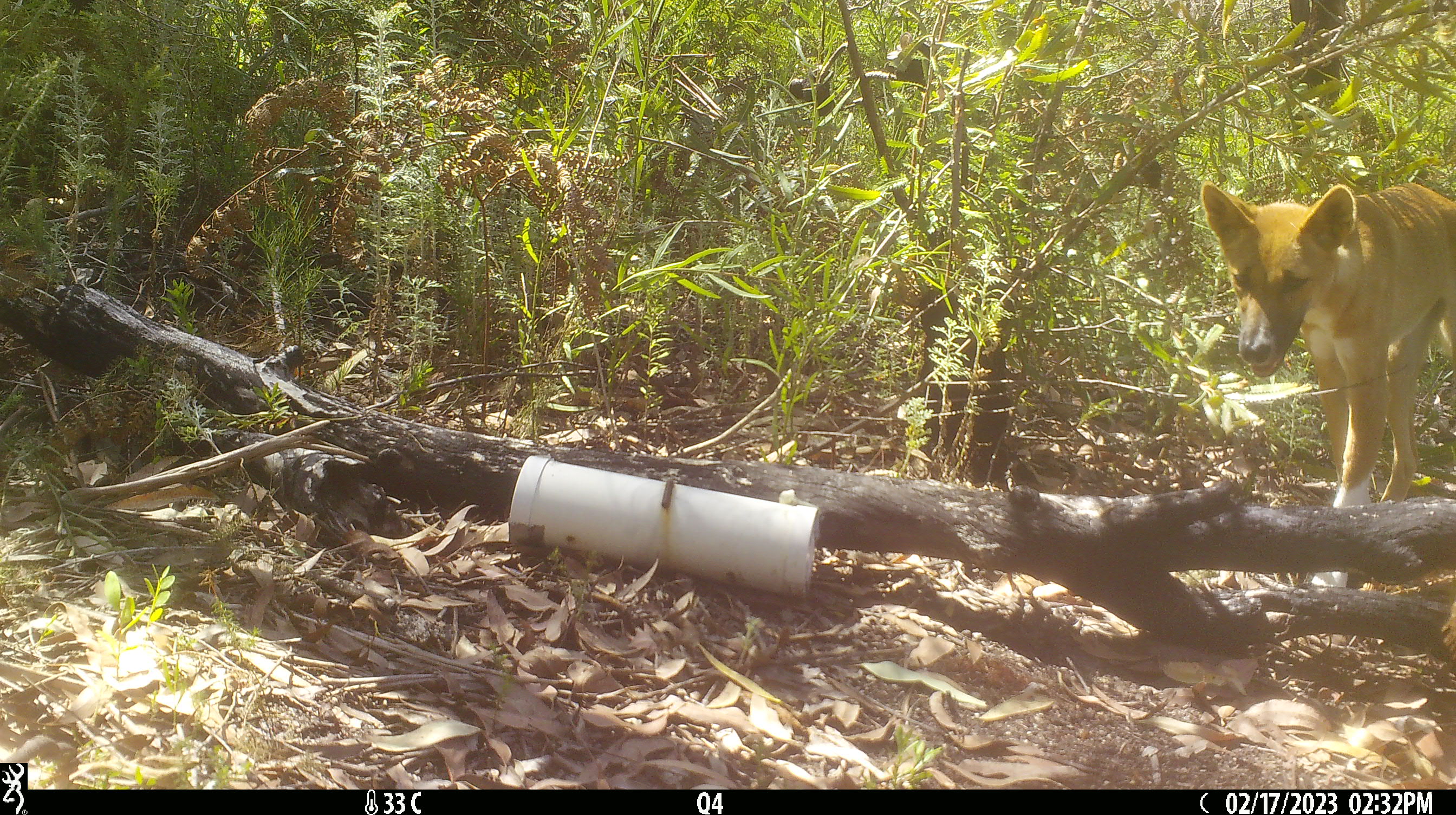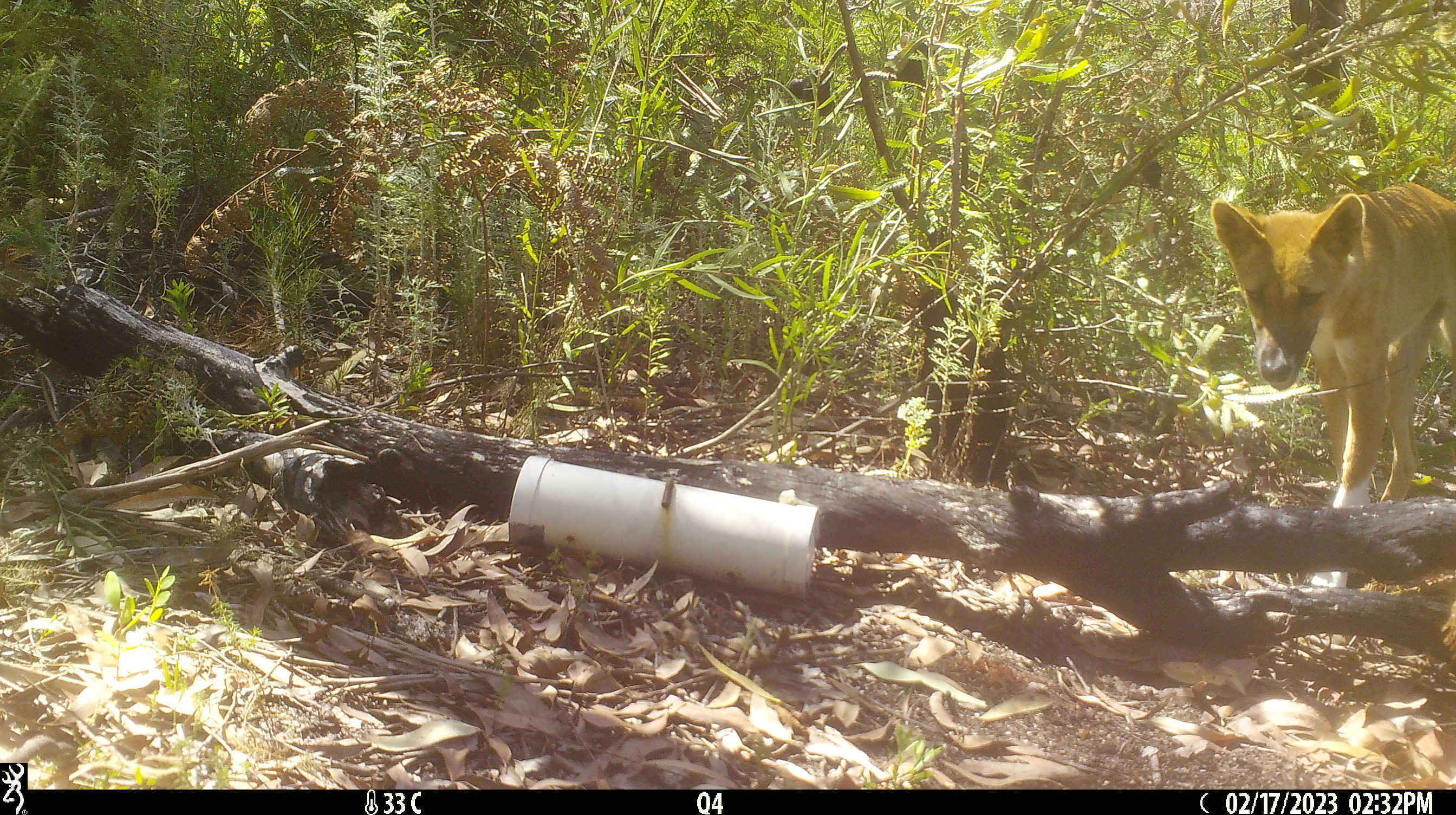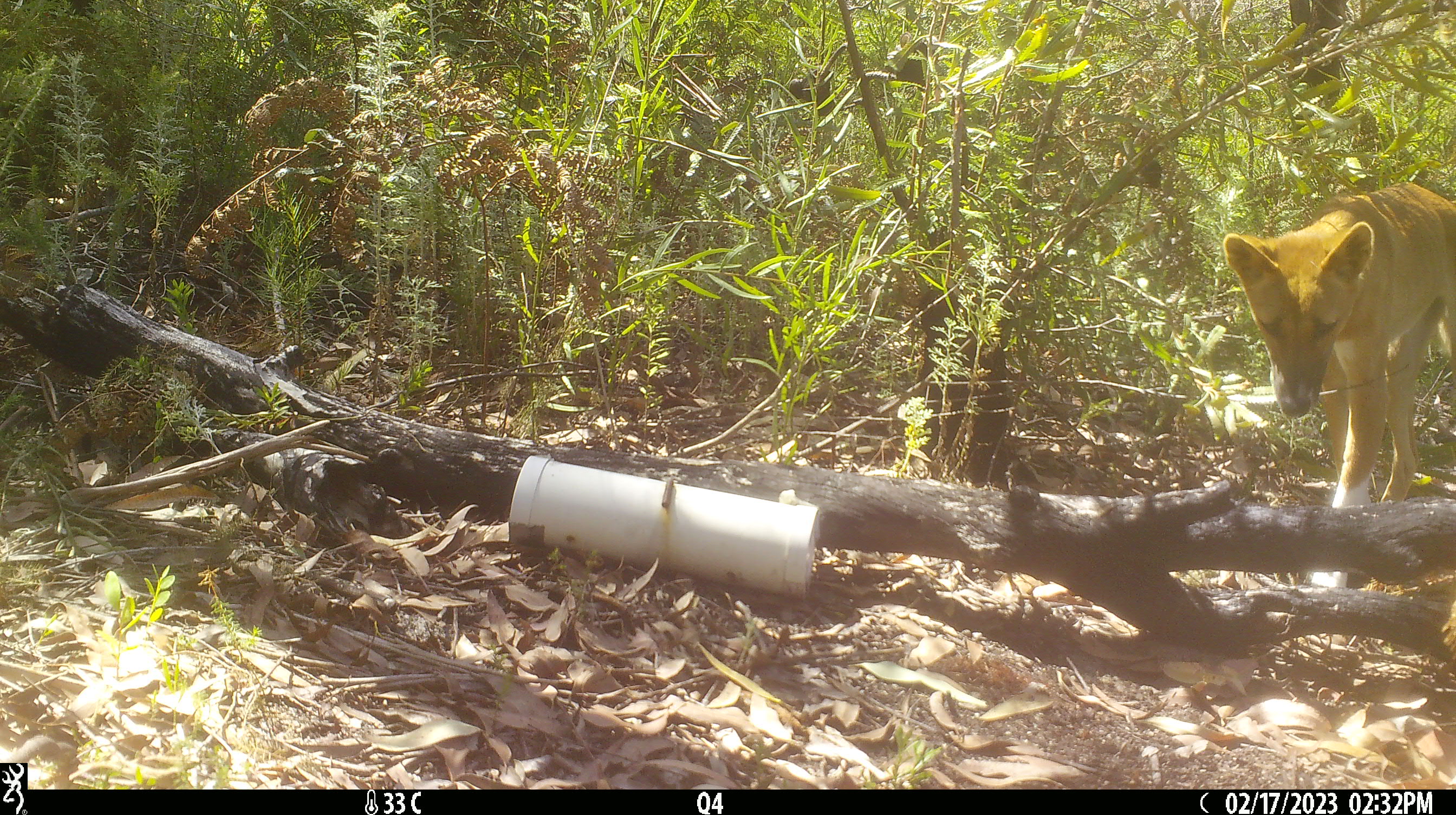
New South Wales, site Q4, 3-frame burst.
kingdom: Animalia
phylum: Chordata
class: Mammalia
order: Carnivora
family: Canidae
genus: Canis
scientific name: Canis familiaris dingo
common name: dingo